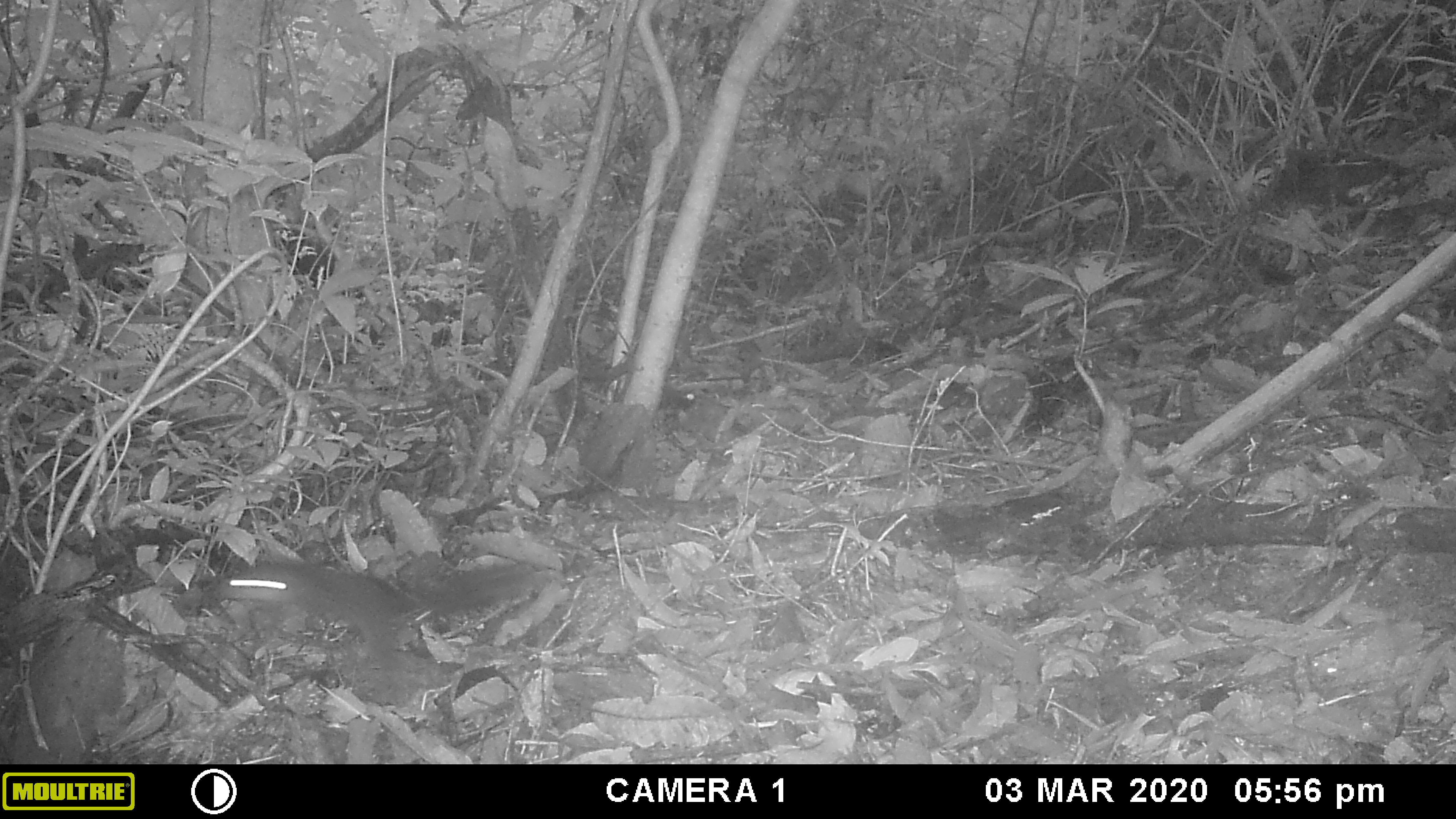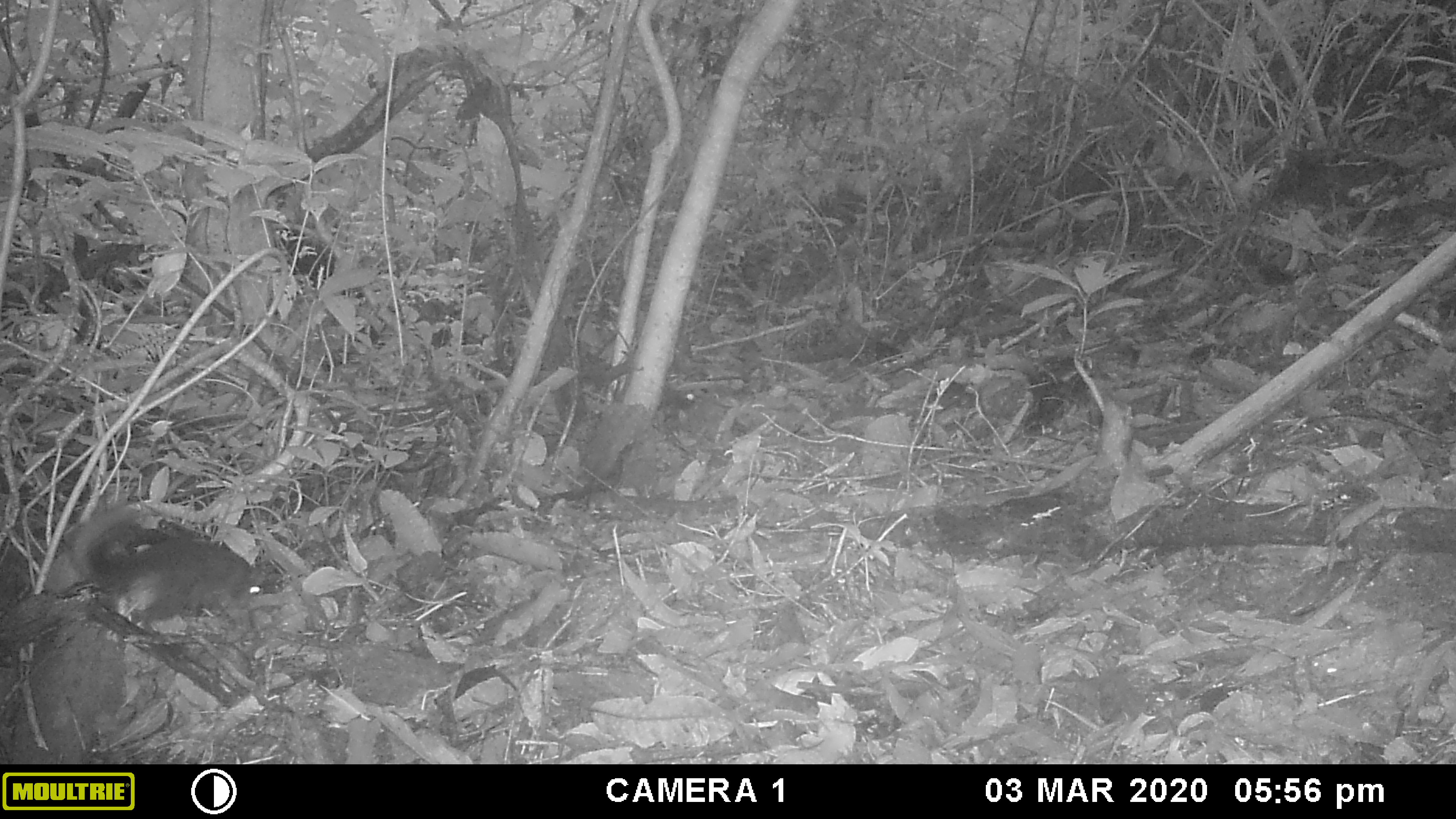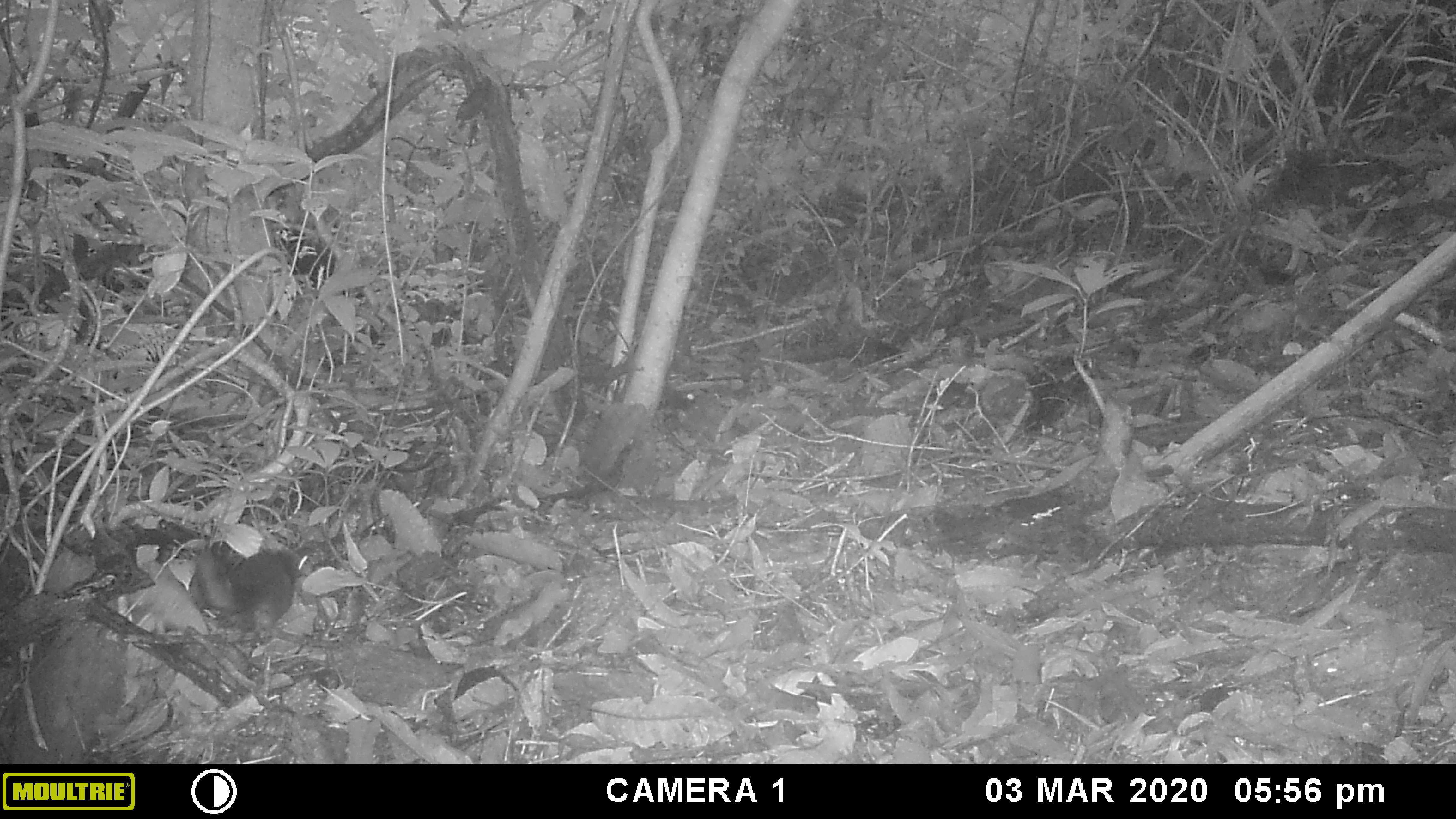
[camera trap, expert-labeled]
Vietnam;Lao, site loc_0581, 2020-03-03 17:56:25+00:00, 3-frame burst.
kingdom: Animalia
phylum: Chordata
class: Mammalia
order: Rodentia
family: Sciuridae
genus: Sciurus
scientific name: Sciurus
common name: squirrel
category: unidentified squirrel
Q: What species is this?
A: Unidentified squirrel (squirrel) (Sciurus).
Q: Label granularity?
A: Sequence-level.